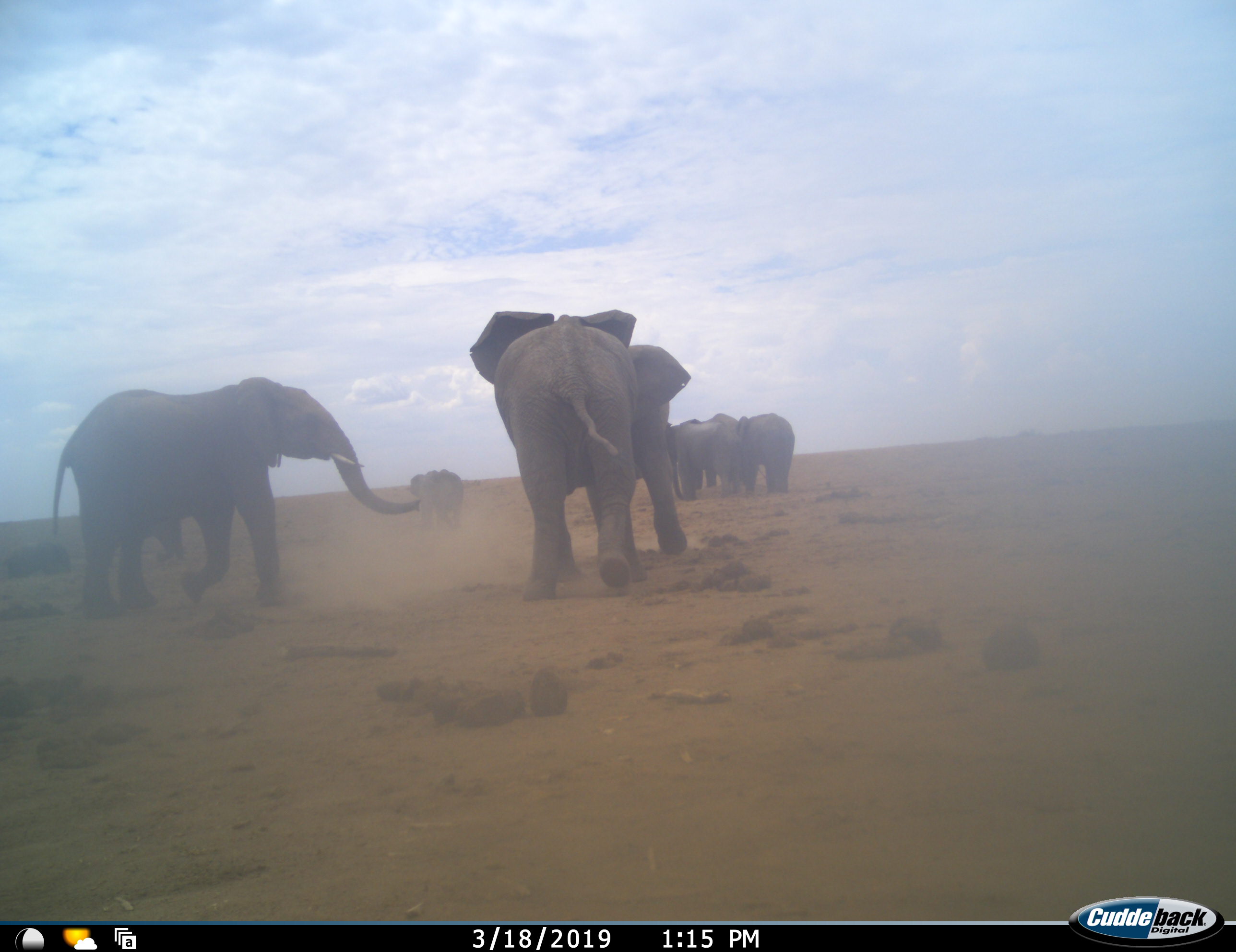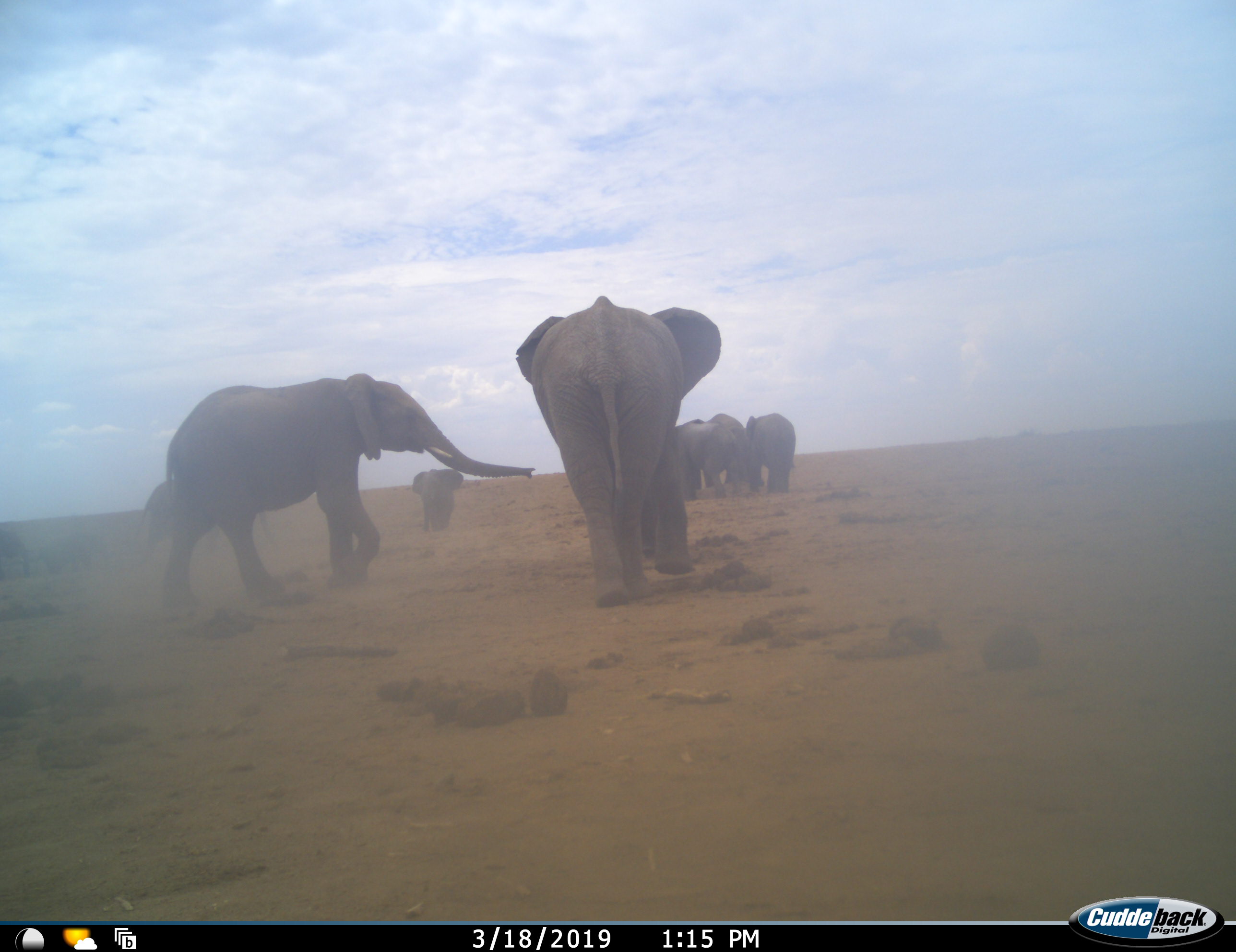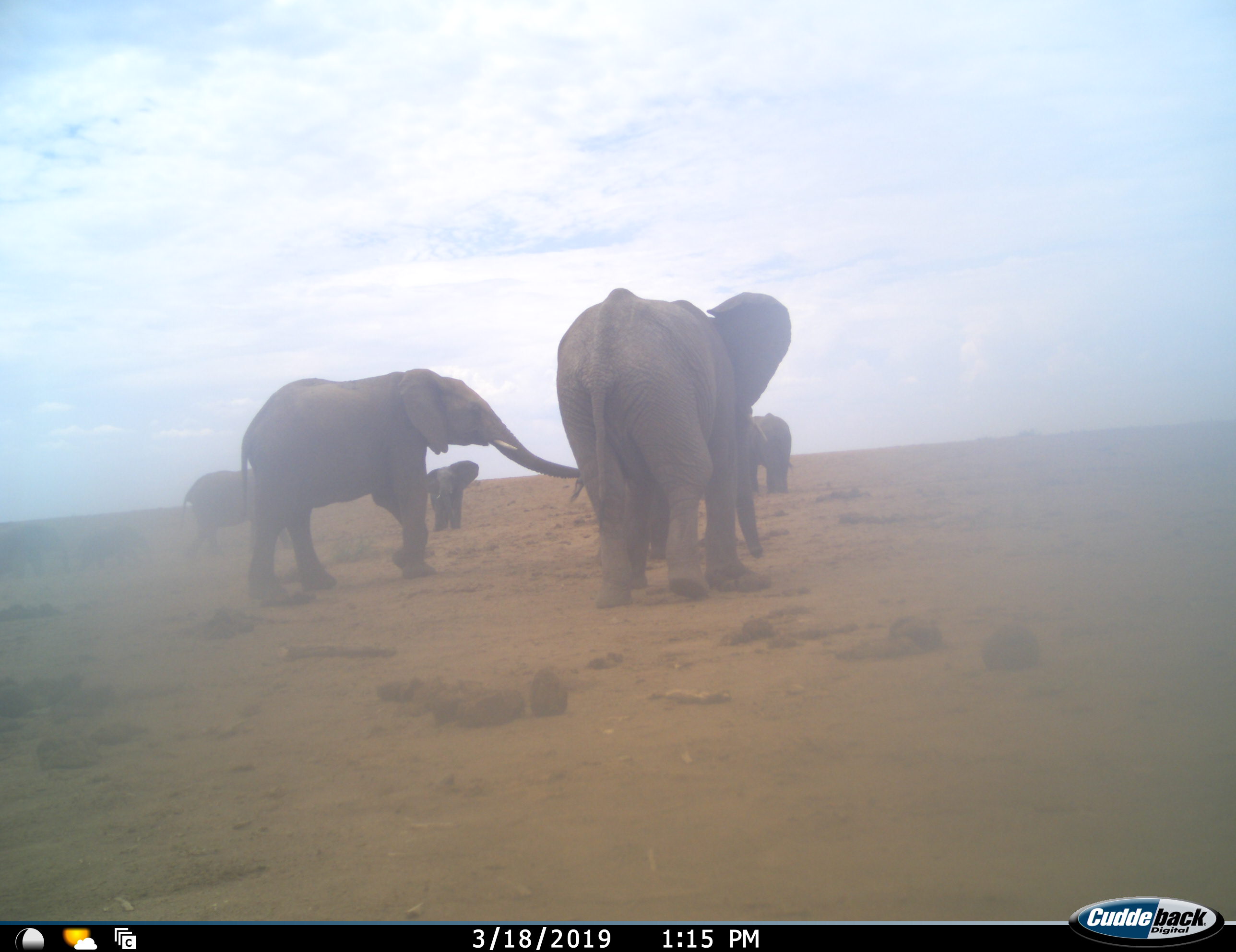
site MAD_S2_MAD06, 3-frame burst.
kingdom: Animalia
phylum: Chordata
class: Mammalia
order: Proboscidea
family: Elephantidae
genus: Loxodonta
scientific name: Loxodonta africana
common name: african bush elephant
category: elephant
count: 7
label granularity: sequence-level